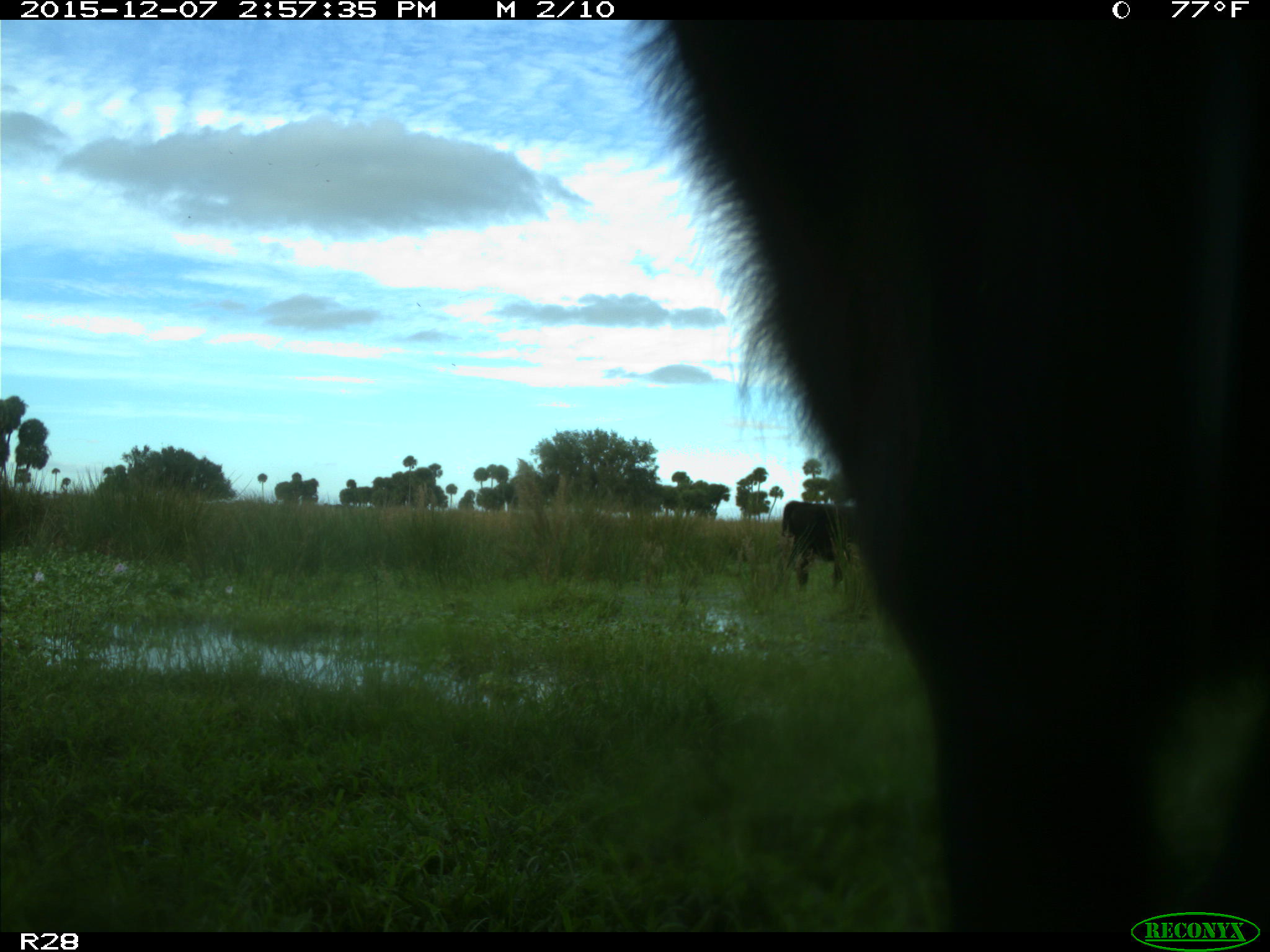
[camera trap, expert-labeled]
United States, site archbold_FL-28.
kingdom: Animalia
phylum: Chordata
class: Mammalia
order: Artiodactyla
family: Bovidae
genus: Bos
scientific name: Bos taurus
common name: domestic cow